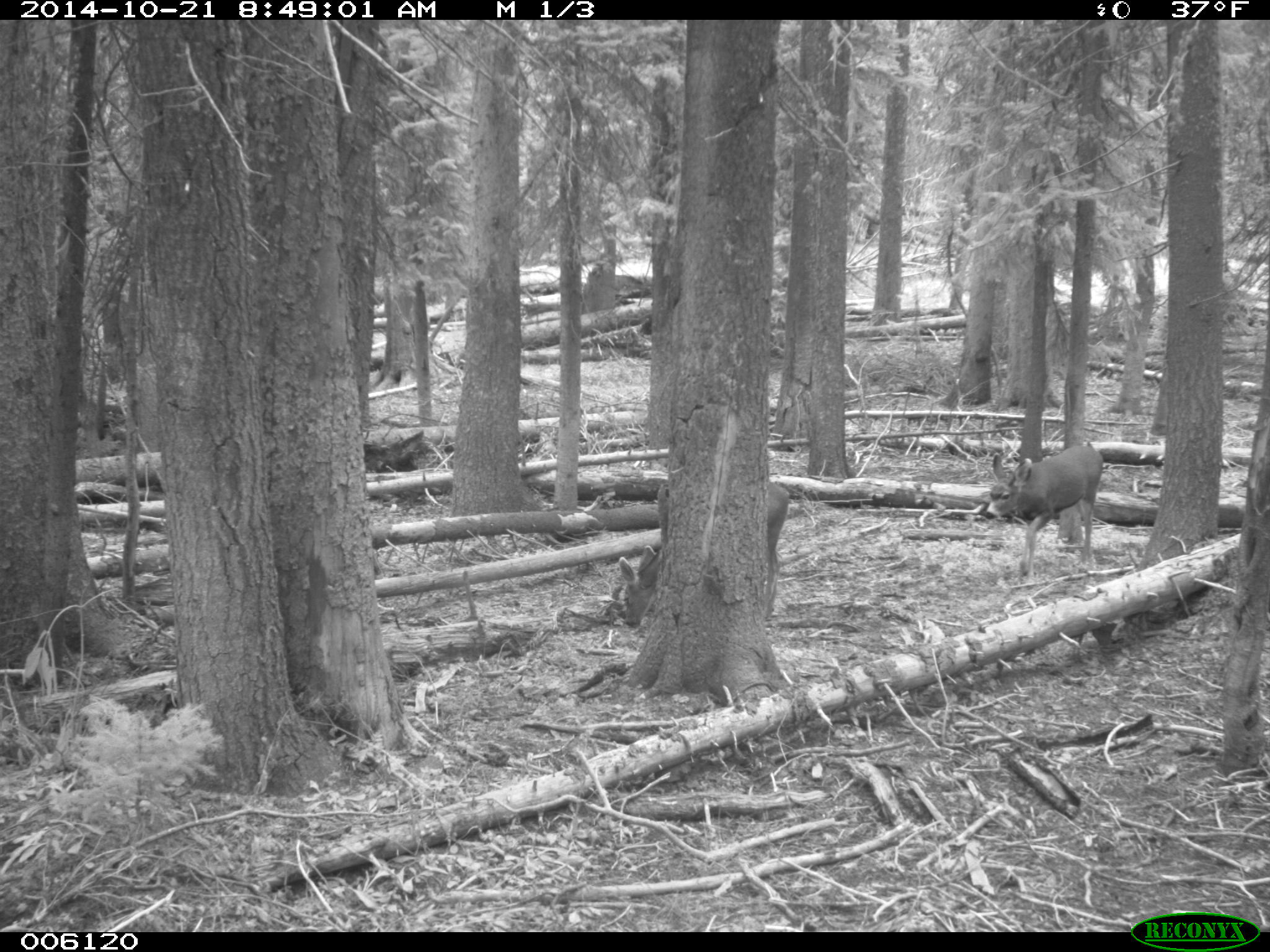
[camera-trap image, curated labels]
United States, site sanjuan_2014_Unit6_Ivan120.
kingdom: Animalia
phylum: Chordata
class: Mammalia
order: Artiodactyla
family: Cervidae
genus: Odocoileus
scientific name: Odocoileus hemionus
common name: mule deer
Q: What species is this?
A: Odocoileus hemionus (mule deer).